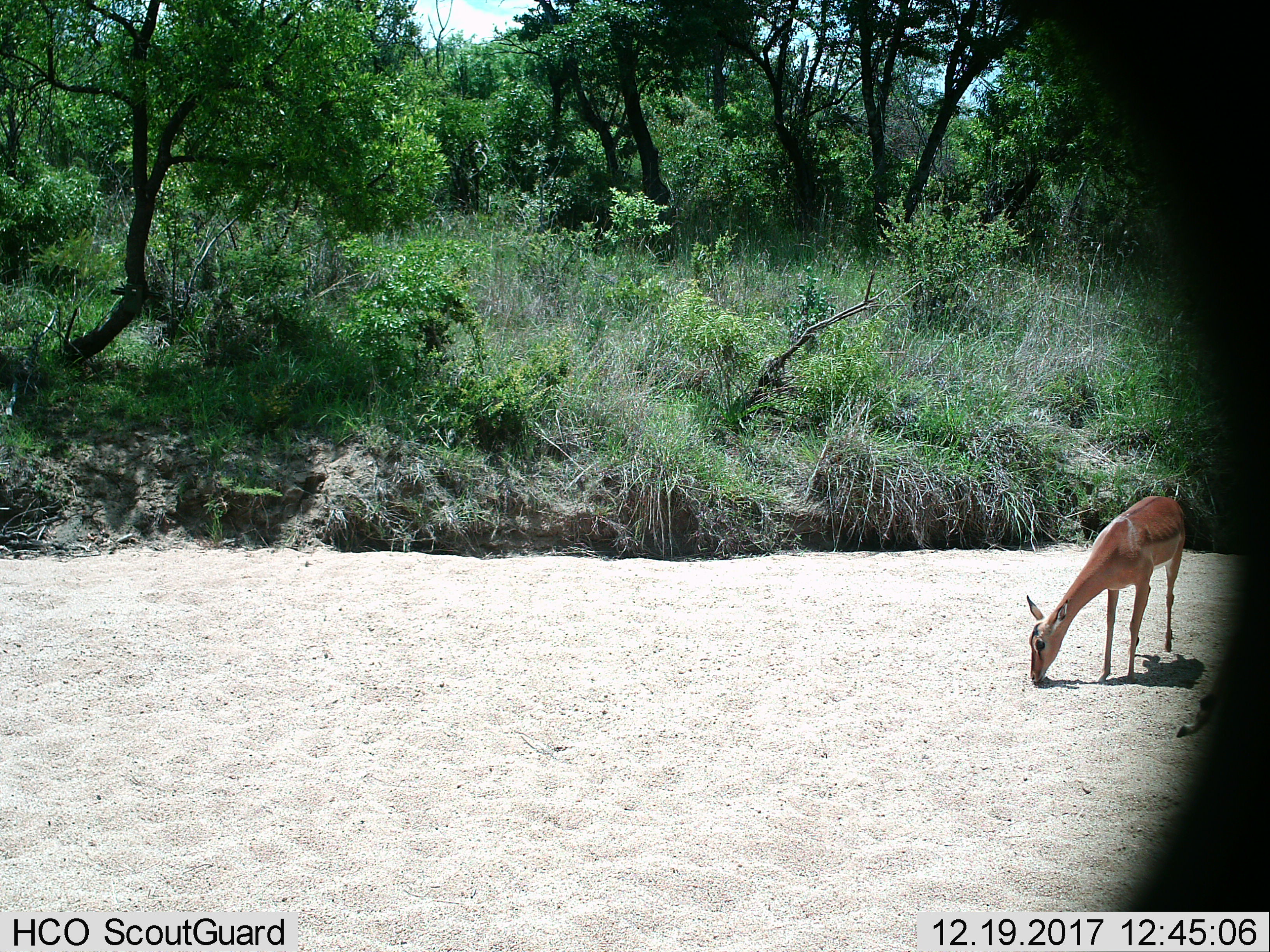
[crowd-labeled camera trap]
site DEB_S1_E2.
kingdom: Animalia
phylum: Chordata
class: Mammalia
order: Artiodactyla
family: Bovidae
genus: Aepyceros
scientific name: Aepyceros melampus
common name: impala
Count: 1.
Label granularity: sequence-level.